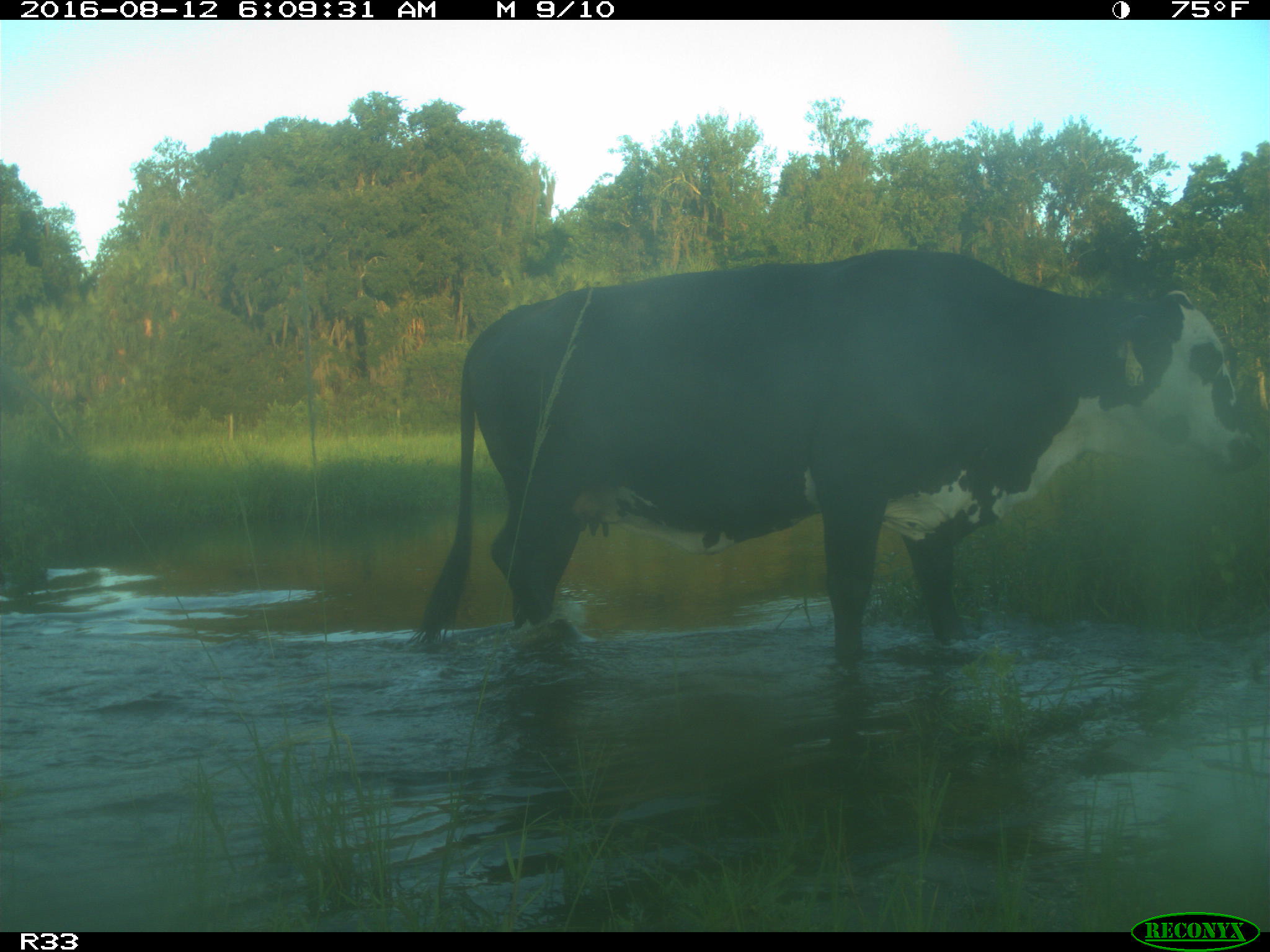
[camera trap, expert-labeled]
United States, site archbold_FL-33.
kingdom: Animalia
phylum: Chordata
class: Mammalia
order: Artiodactyla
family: Bovidae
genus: Bos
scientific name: Bos taurus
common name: domestic cow